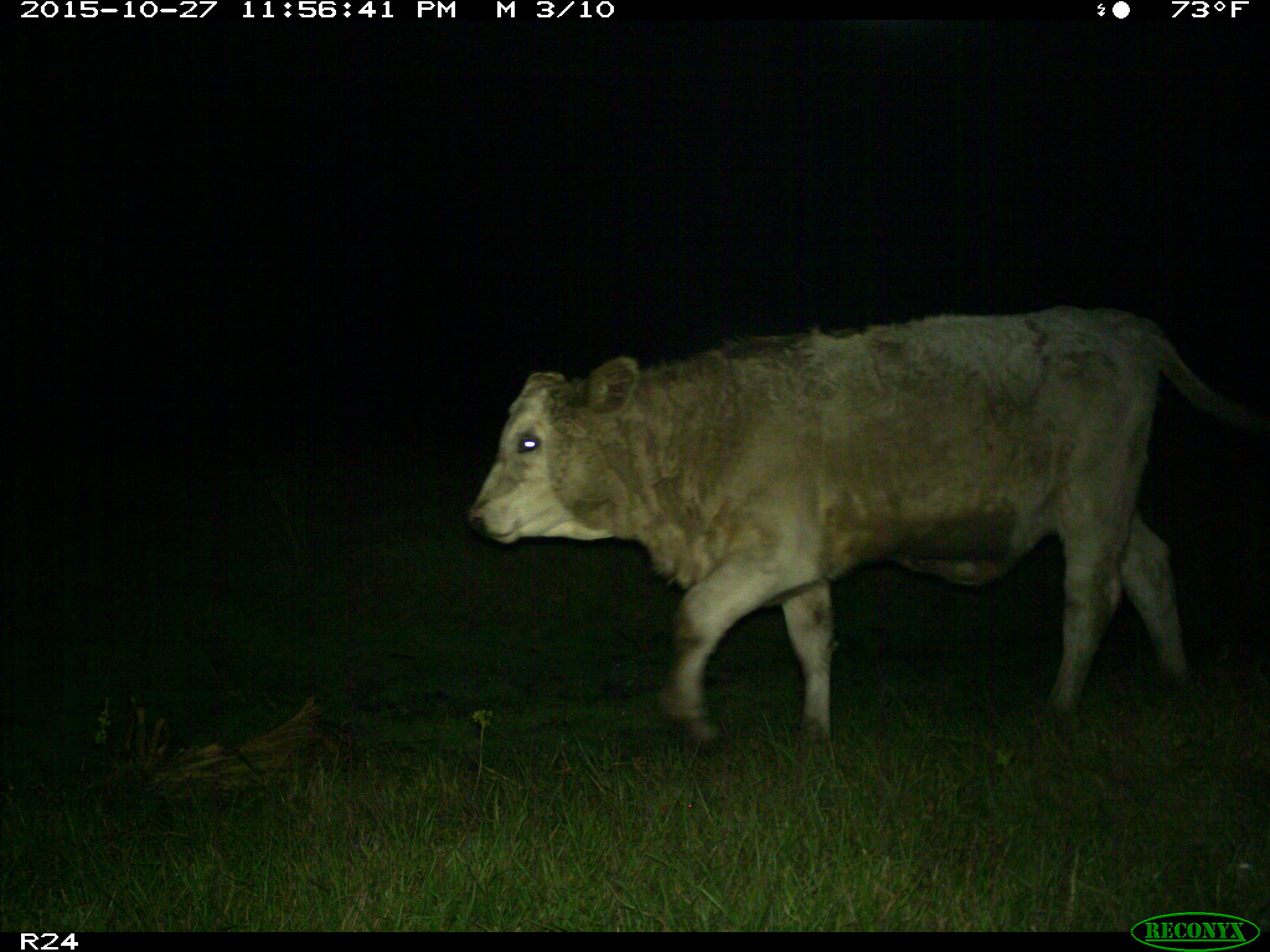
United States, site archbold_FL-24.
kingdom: Animalia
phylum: Chordata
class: Mammalia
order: Artiodactyla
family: Bovidae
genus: Bos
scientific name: Bos taurus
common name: domestic cow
Bos taurus (domestic cow).